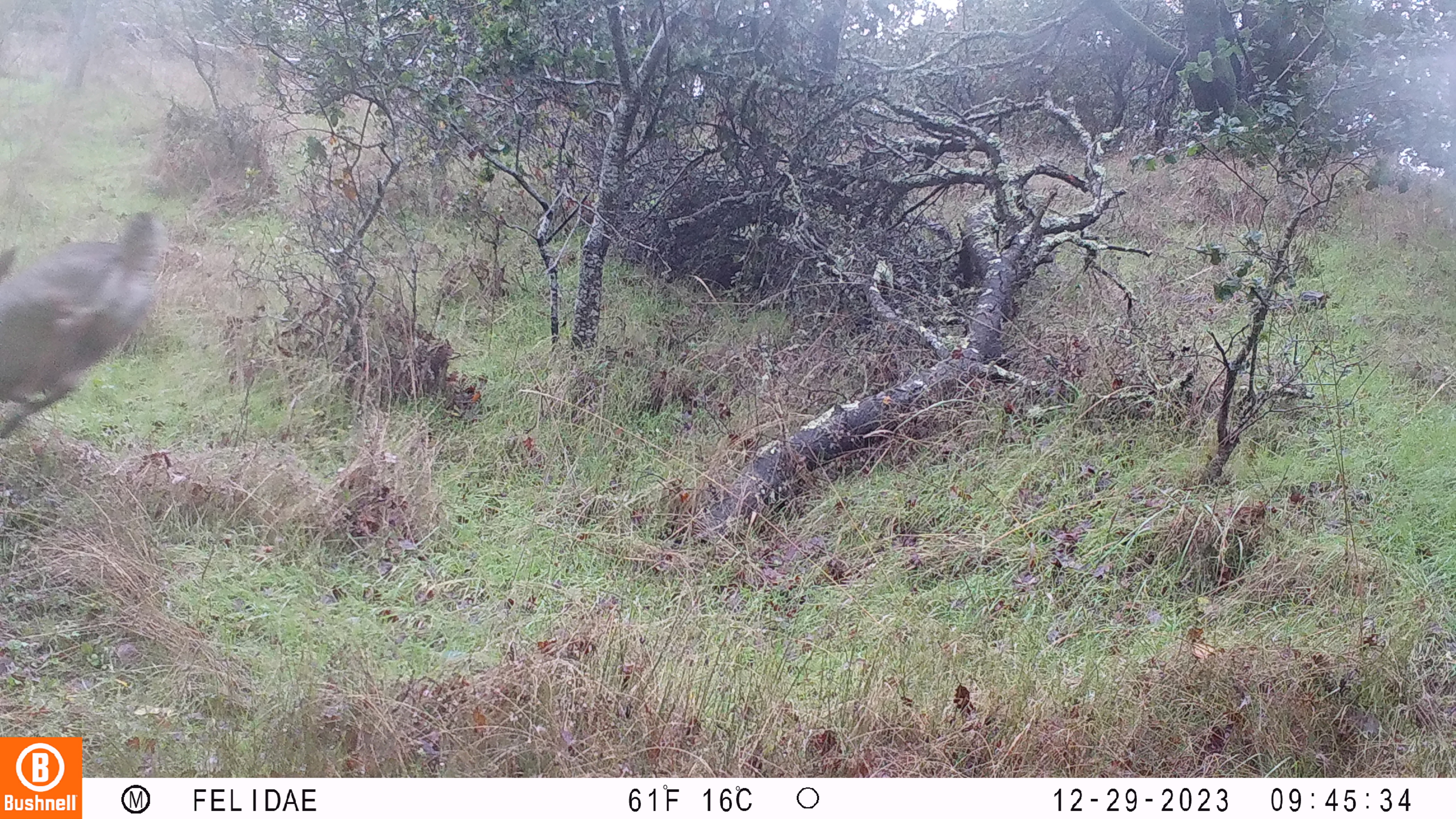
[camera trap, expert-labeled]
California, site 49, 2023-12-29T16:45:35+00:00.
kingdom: Animalia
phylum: Chordata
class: Mammalia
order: Artiodactyla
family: Cervidae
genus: Odocoileus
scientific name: Odocoileus hemionus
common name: mule deer